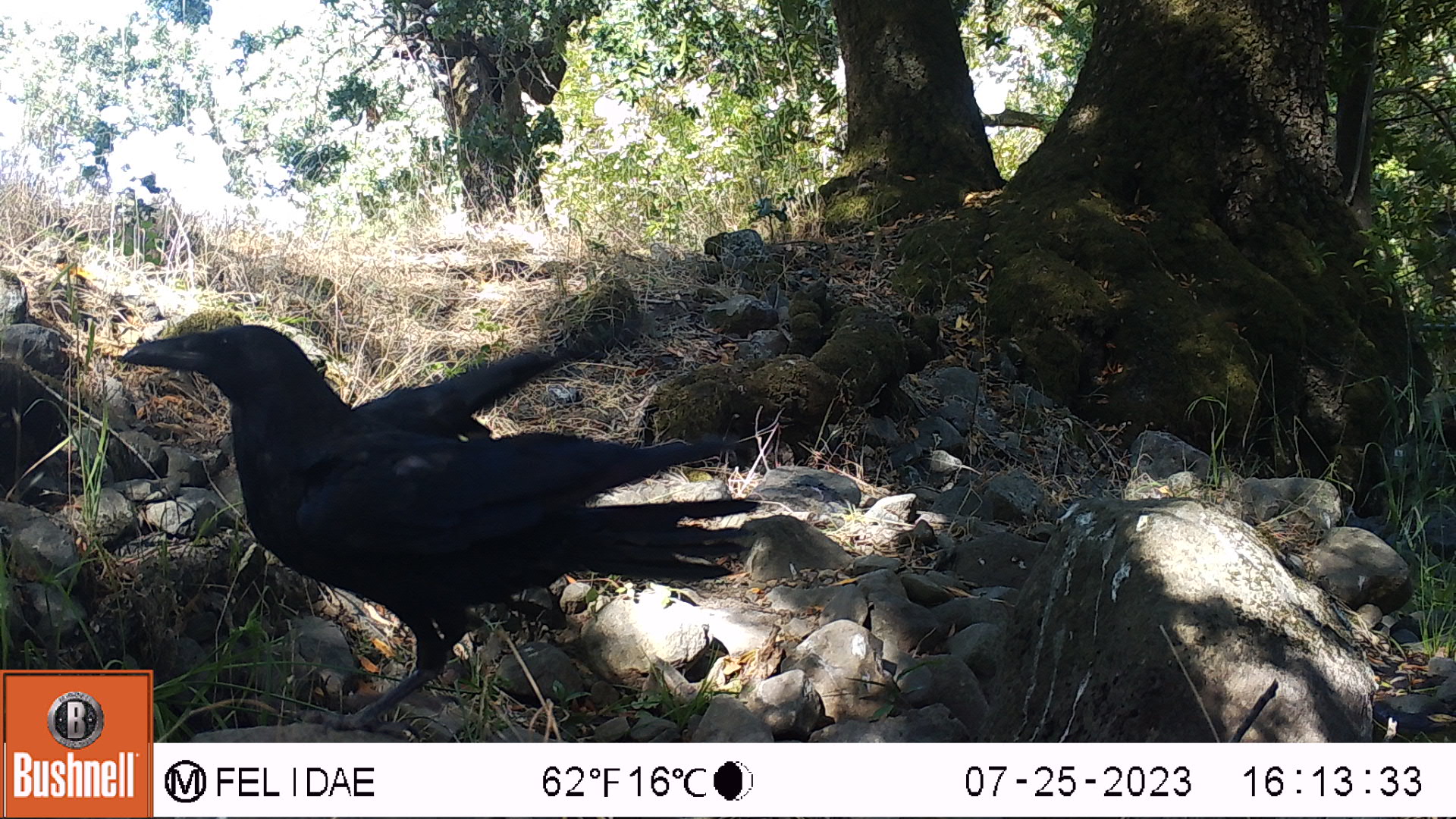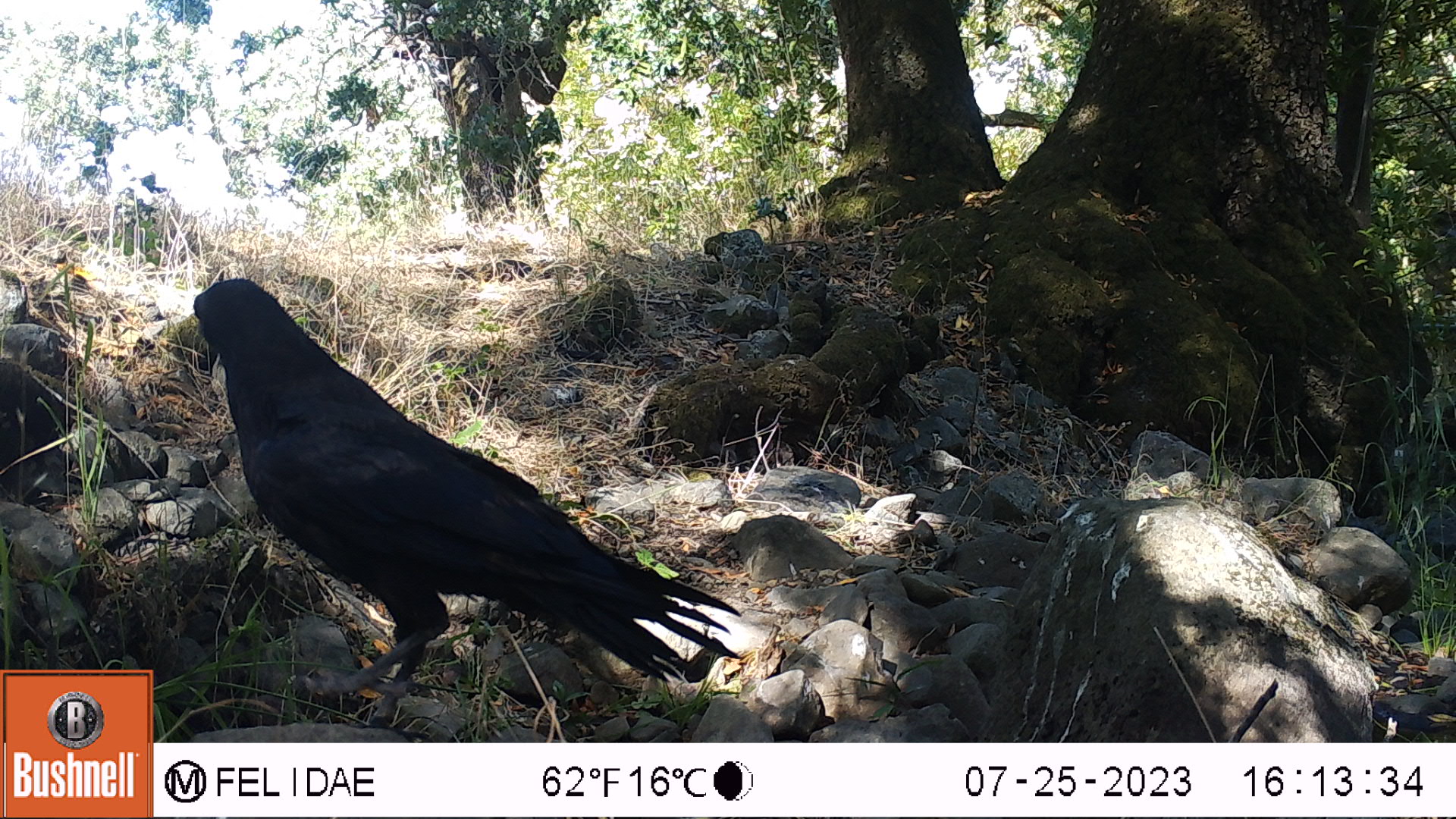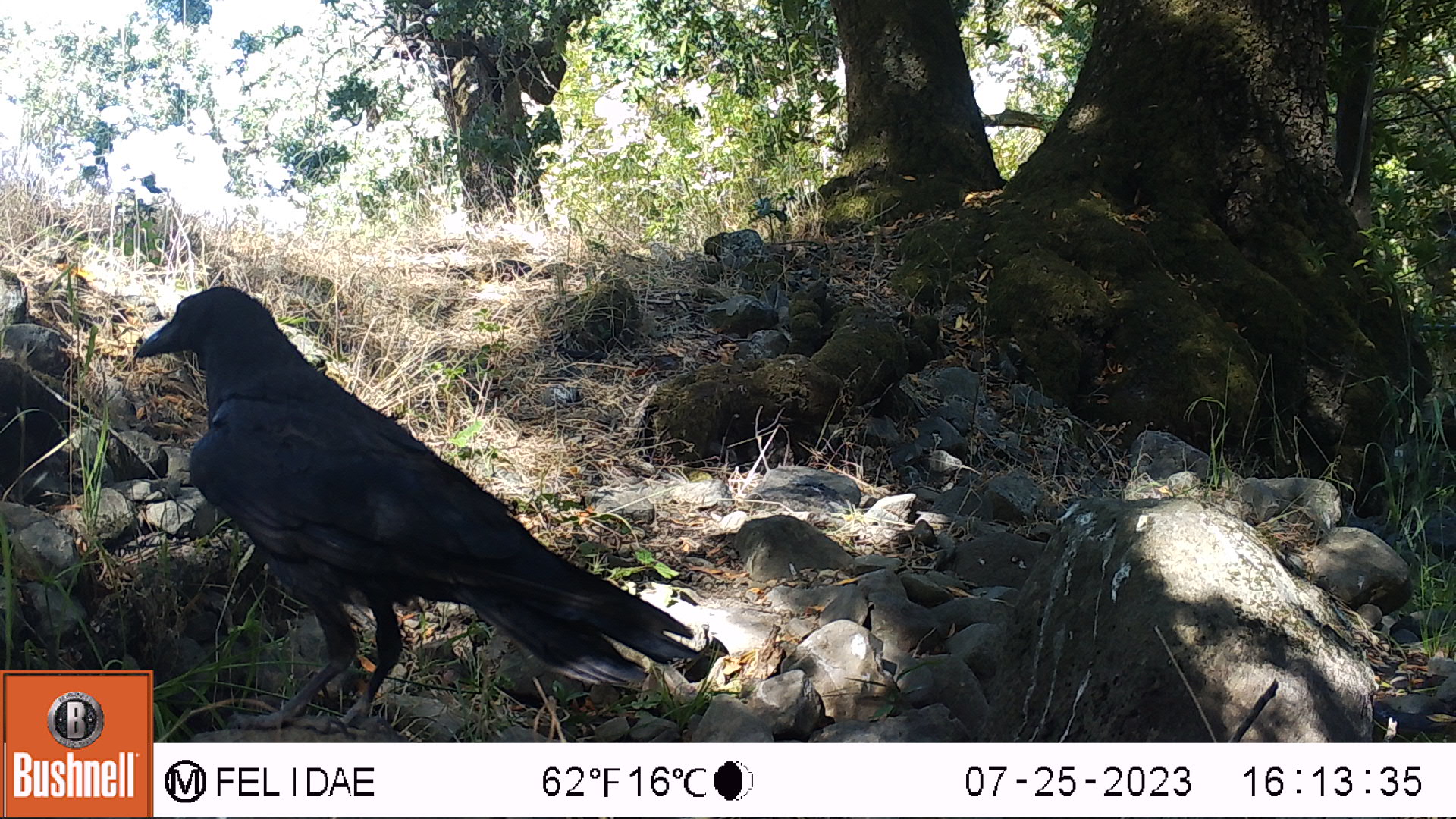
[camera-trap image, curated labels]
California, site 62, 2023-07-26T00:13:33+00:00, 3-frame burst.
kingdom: Animalia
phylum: Chordata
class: Aves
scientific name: Aves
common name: bird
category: unknown bird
Unknown bird (bird) (Aves).